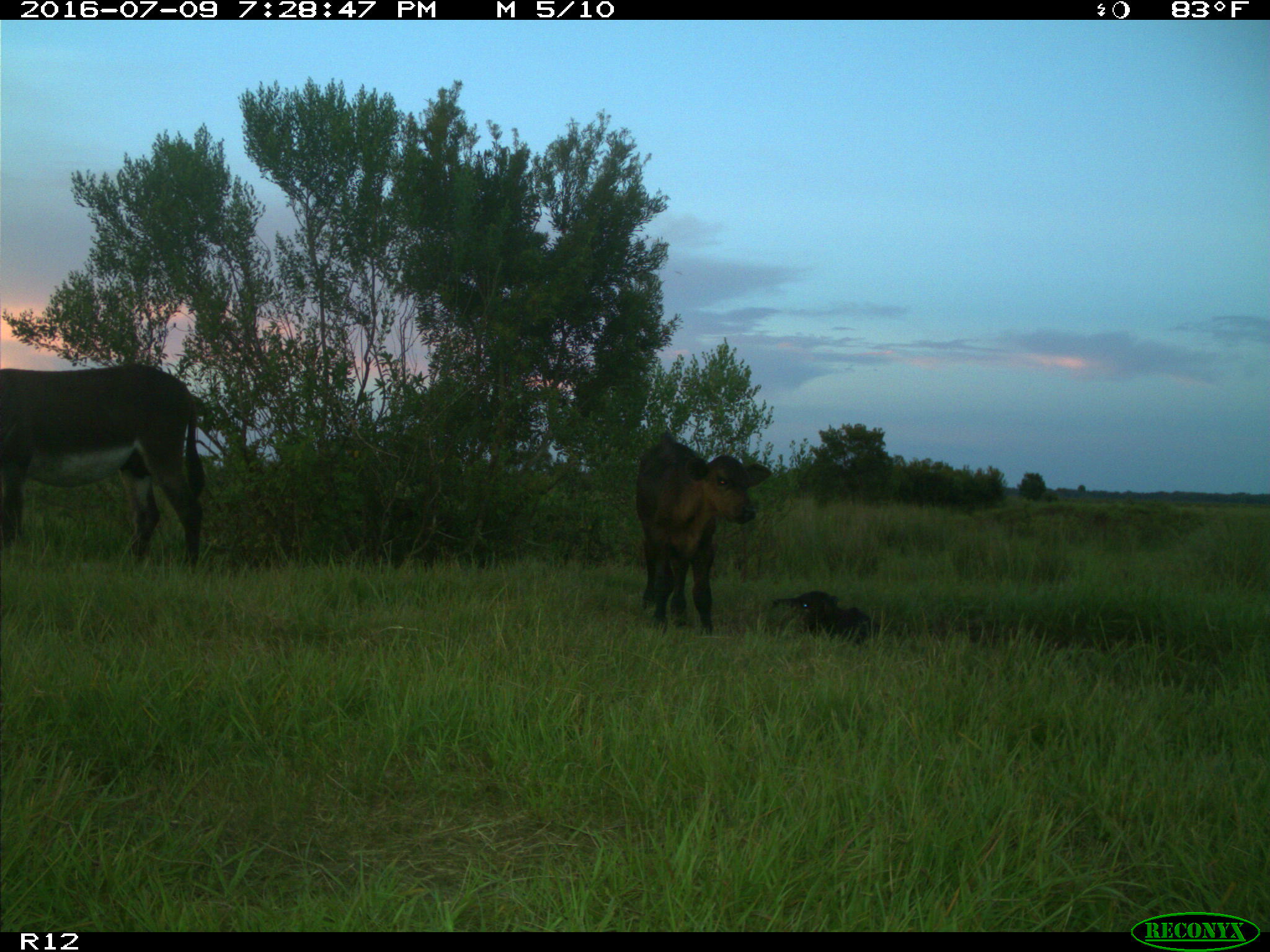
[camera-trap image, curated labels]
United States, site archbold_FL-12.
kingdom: Animalia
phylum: Chordata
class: Mammalia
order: Artiodactyla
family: Bovidae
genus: Bos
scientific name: Bos taurus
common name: domestic cow